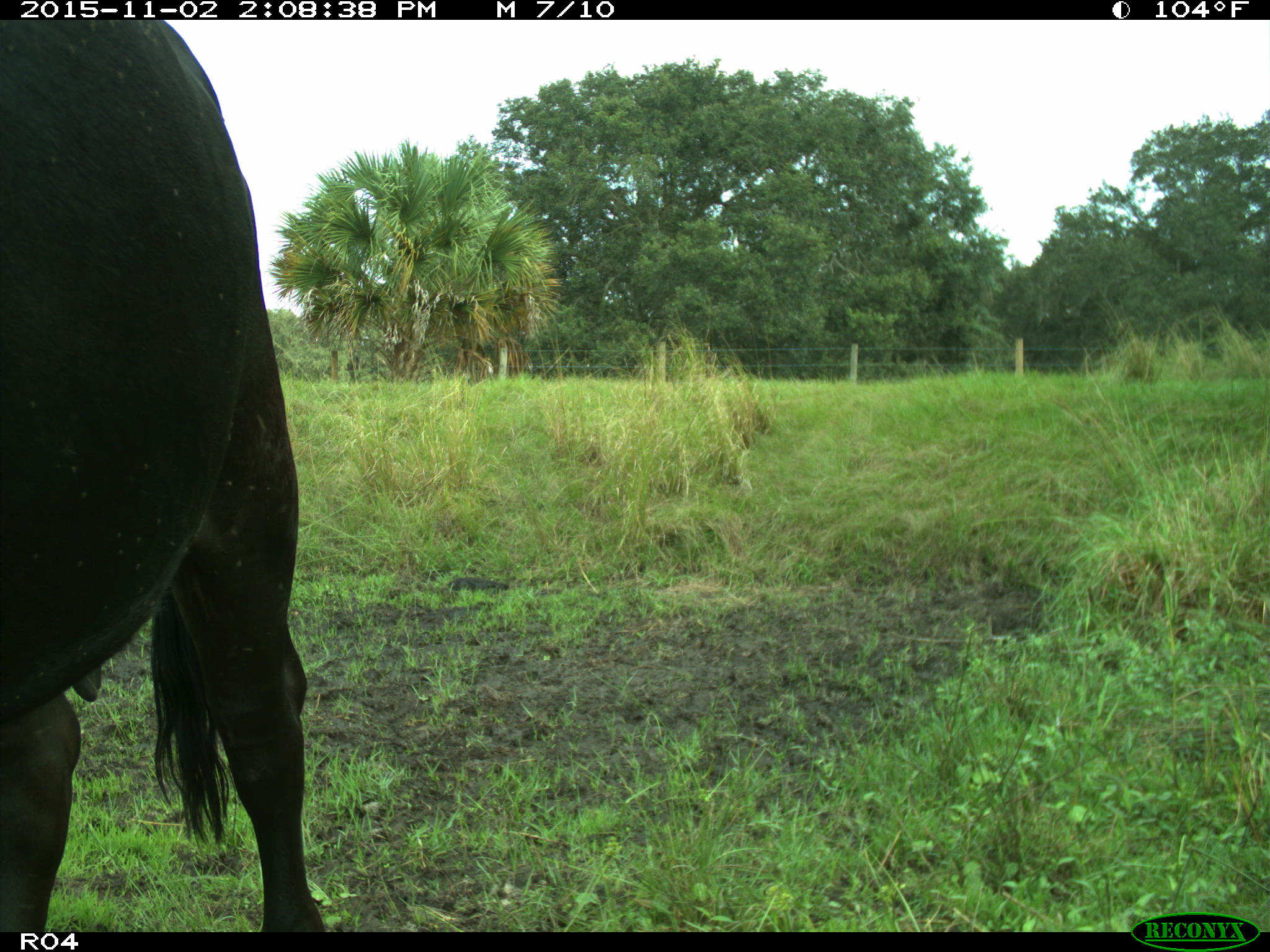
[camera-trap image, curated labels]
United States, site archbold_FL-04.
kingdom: Animalia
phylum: Chordata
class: Mammalia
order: Artiodactyla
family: Bovidae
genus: Bos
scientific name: Bos taurus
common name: domestic cow